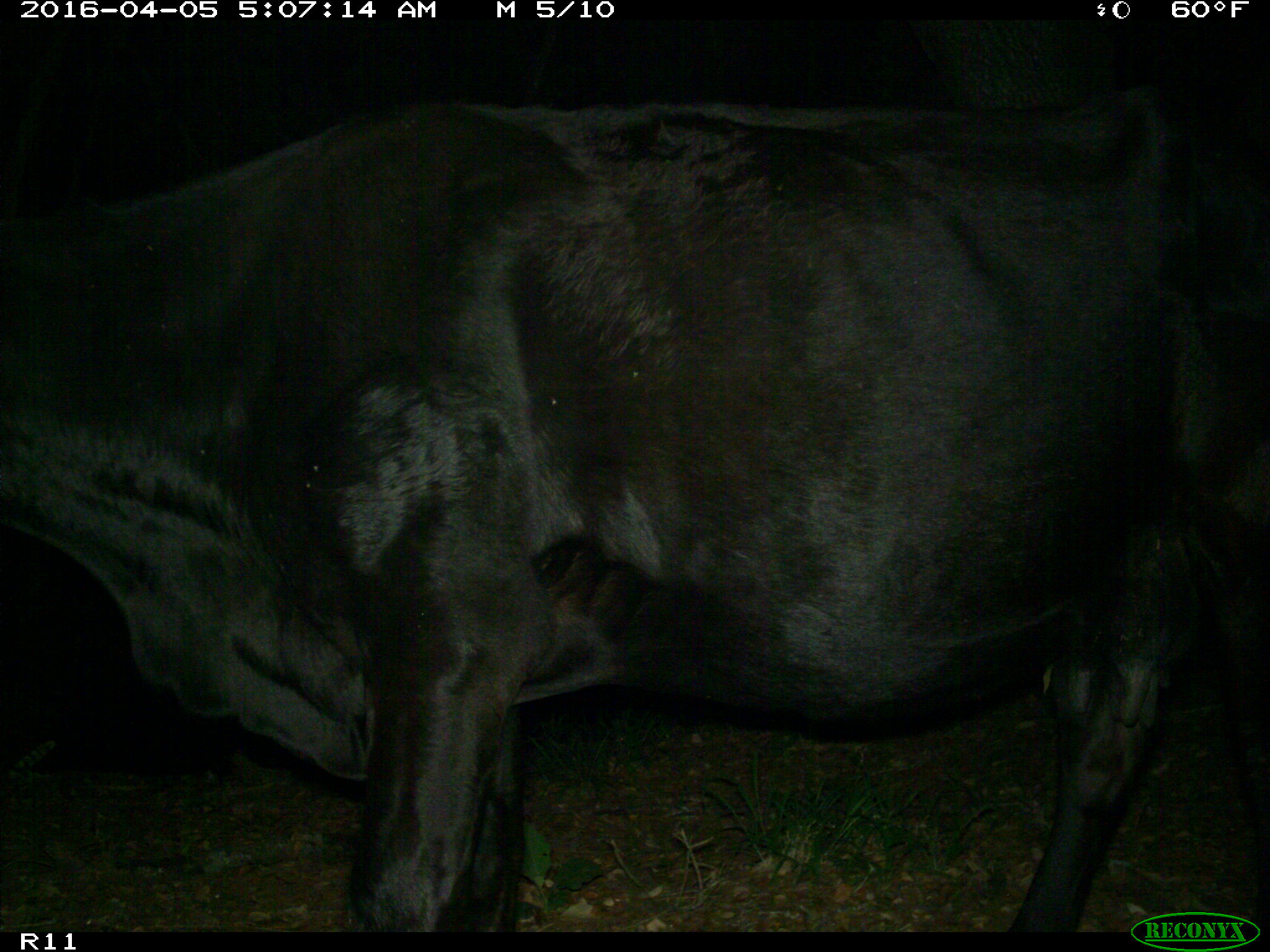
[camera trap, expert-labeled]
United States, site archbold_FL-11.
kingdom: Animalia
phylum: Chordata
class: Mammalia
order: Artiodactyla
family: Bovidae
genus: Bos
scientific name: Bos taurus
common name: domestic cow